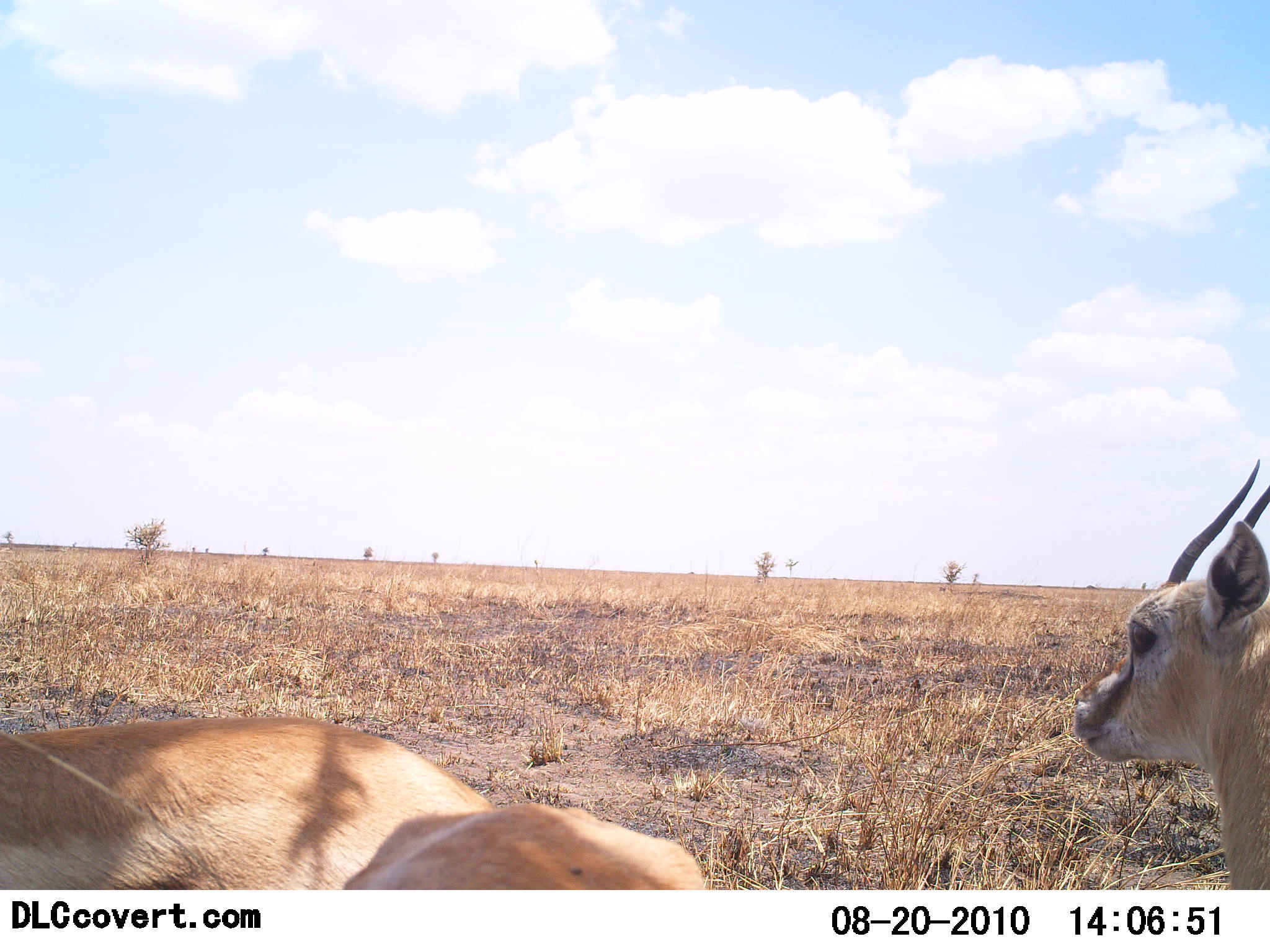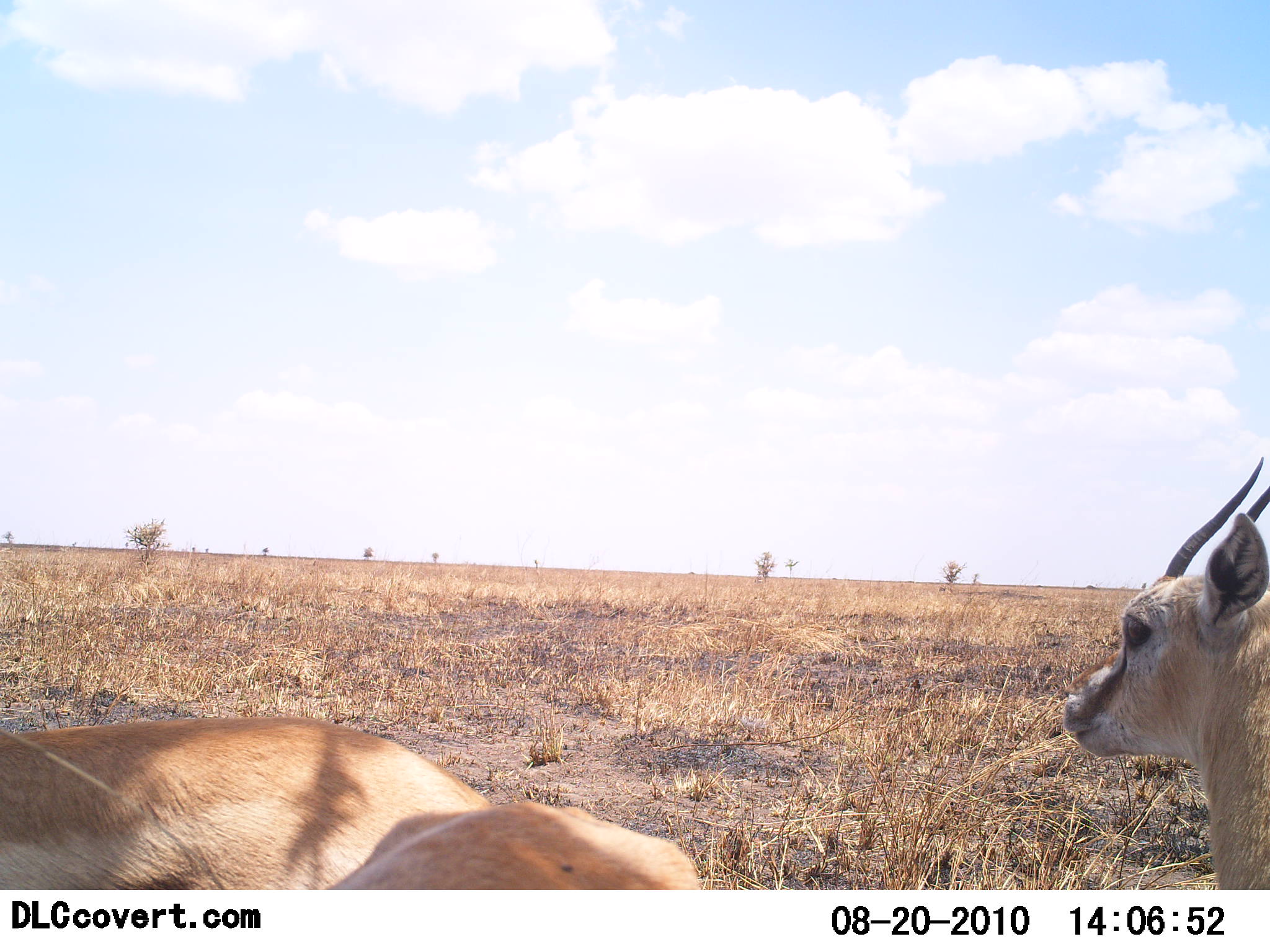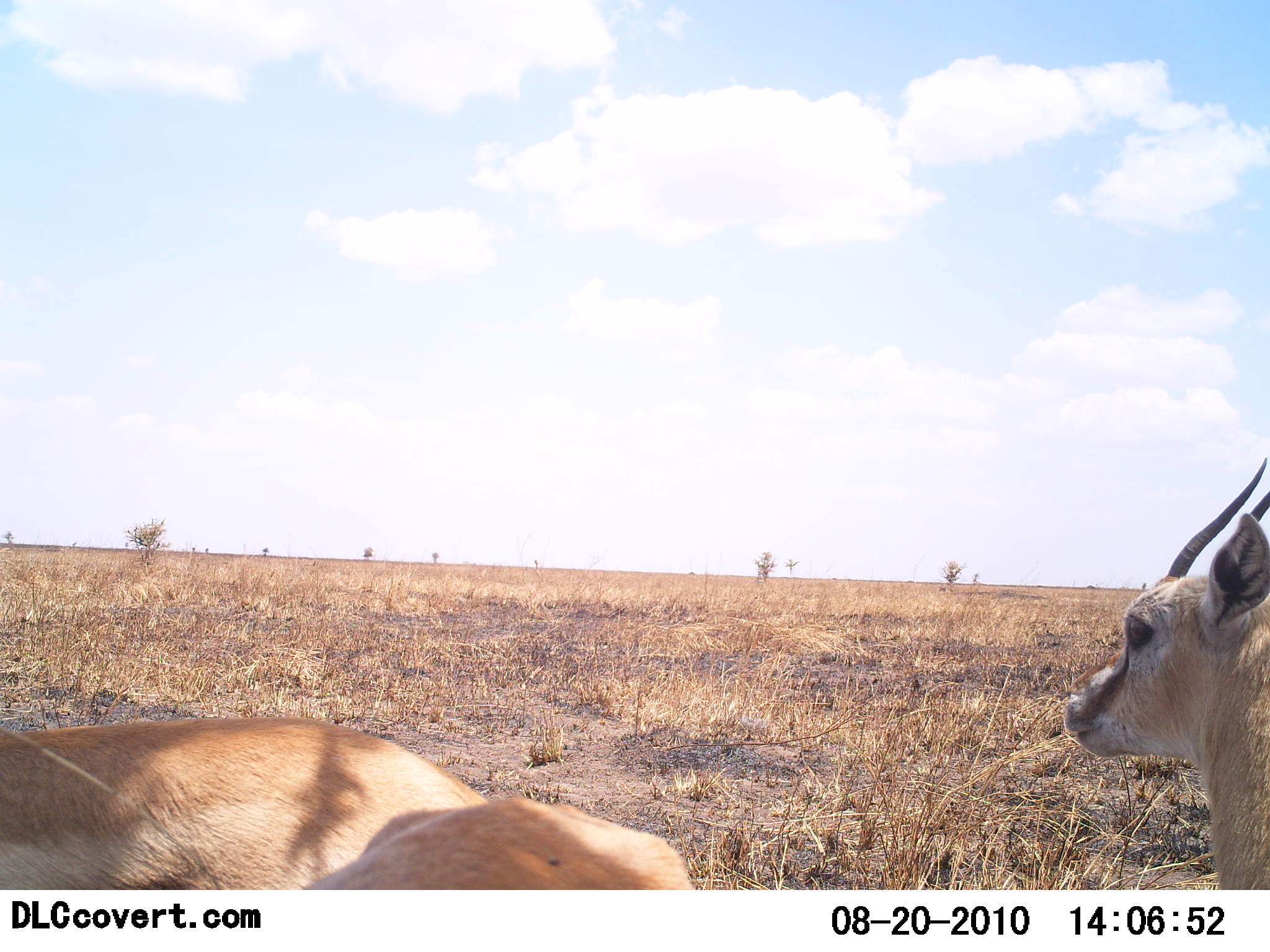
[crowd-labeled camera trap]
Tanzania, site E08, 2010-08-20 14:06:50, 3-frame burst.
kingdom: Animalia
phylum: Chordata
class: Mammalia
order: Artiodactyla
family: Bovidae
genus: Eudorcas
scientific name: Eudorcas thomsonii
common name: thomson's gazelle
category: gazellethomsons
Gazellethomsons (thomson's gazelle) (Eudorcas thomsonii), count 3. Behavior (volunteer vote fractions): standing 74%, resting 21%, moving 5%, interacting 0%. Young present (vote fraction): 0%. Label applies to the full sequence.